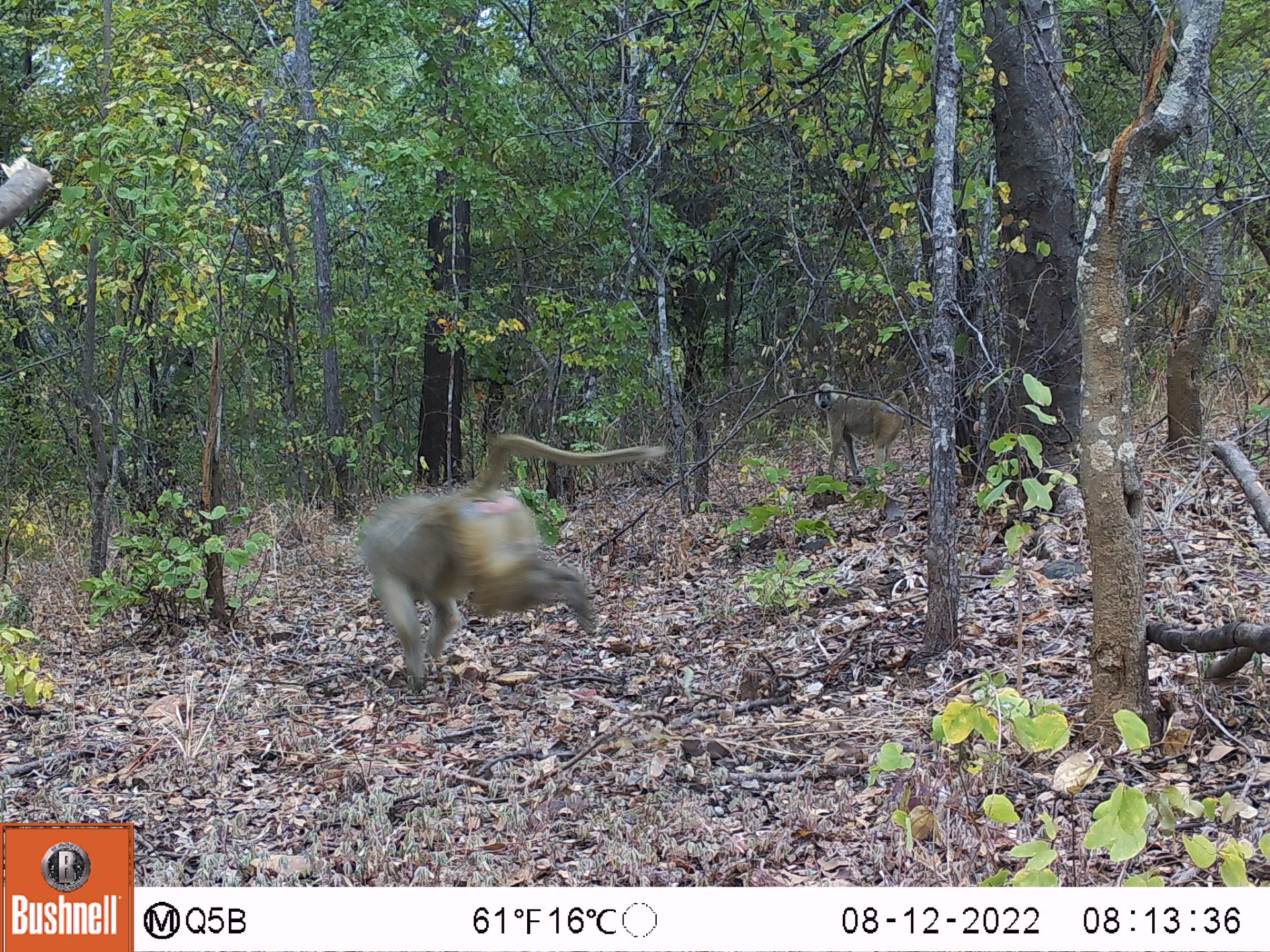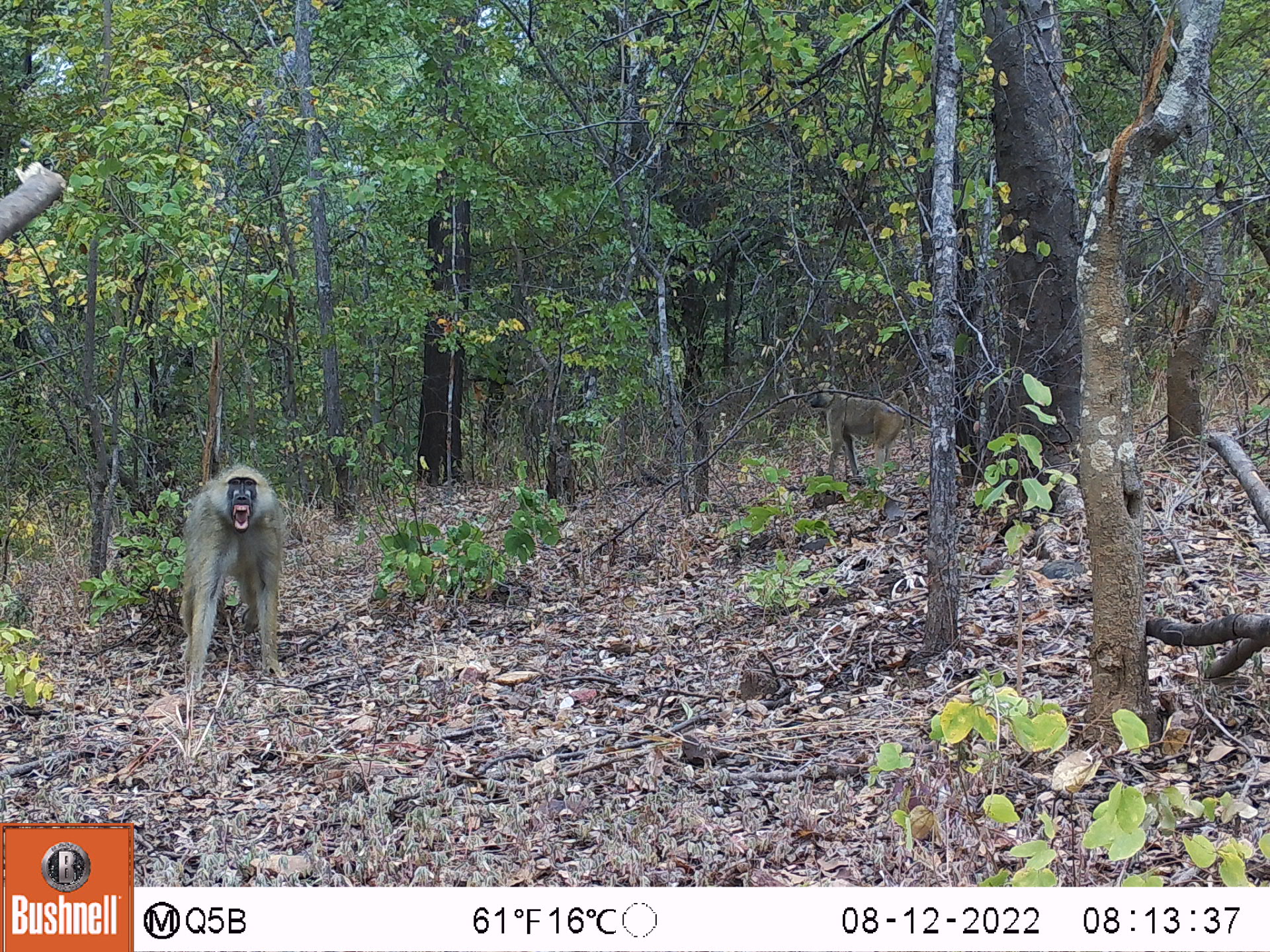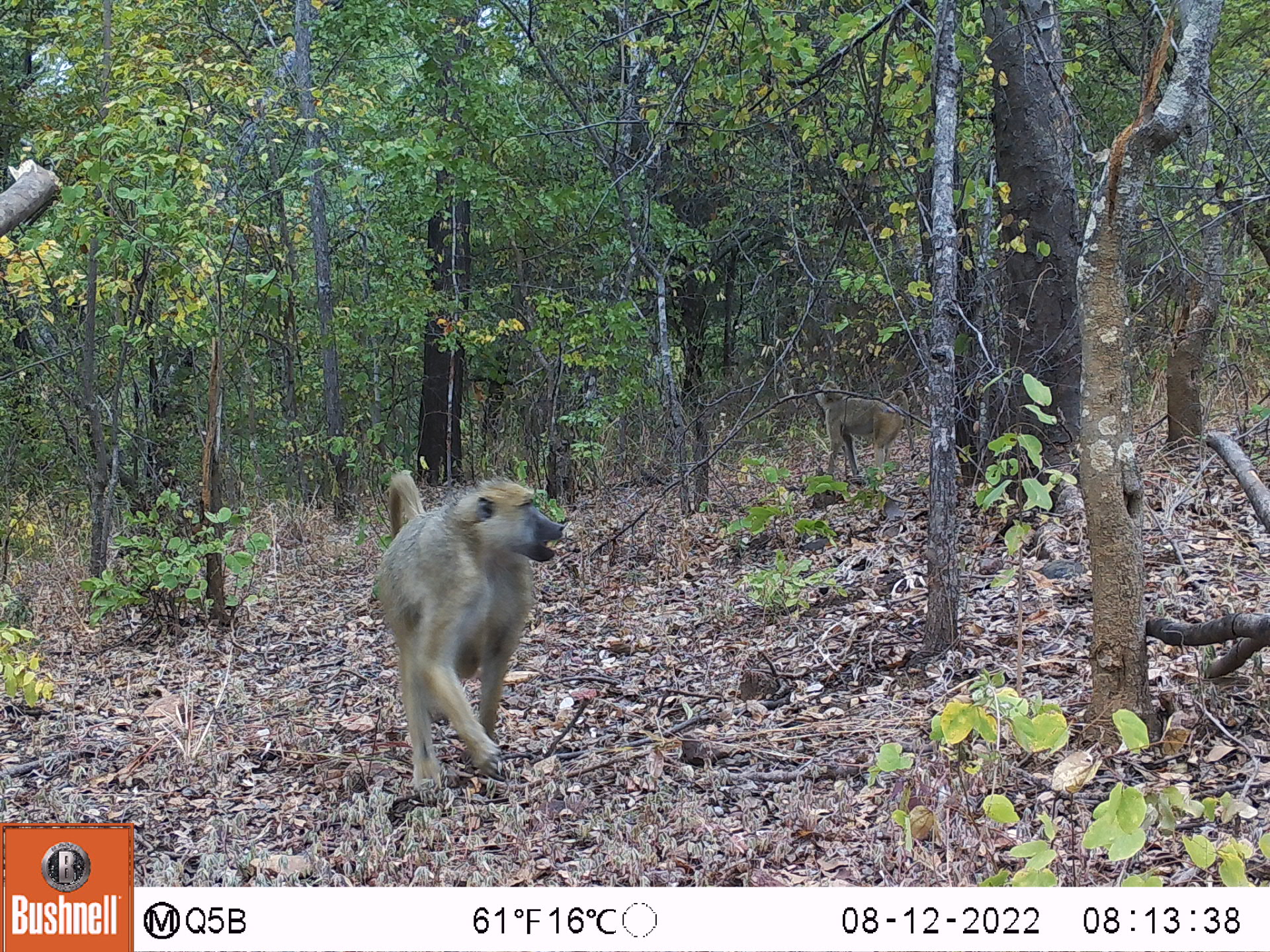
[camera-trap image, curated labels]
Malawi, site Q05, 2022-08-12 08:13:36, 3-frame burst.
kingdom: Animalia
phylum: Chordata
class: Mammalia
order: Primates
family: Cercopithecidae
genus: Papio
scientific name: Papio cynocephalus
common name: yellow baboon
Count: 2.